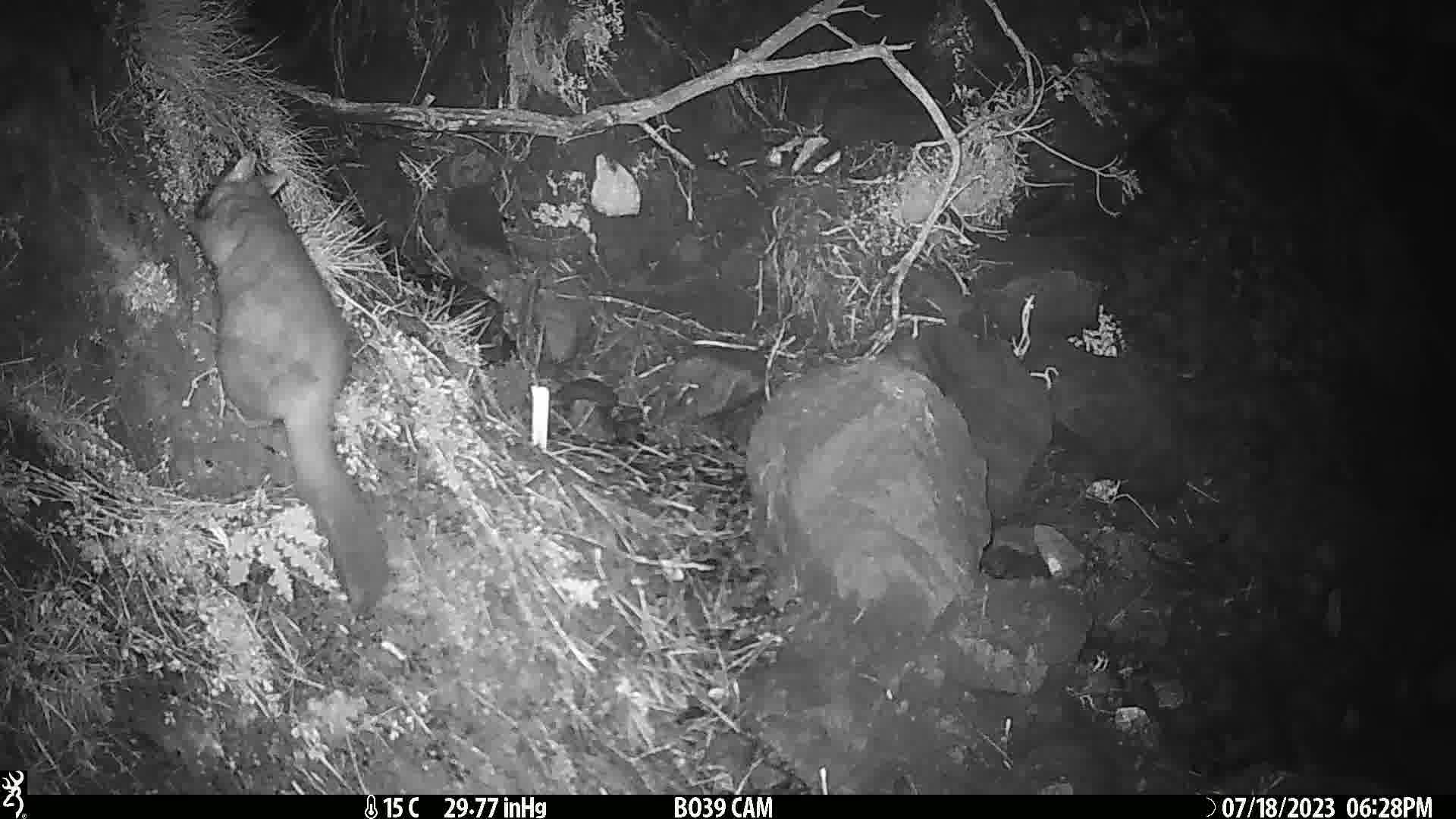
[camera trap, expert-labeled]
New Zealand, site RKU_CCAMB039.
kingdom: Animalia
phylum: Chordata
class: Mammalia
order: Diprotodontia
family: Phalangeridae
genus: Trichosurus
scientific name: Trichosurus vulpecula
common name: common brushtail possum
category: possum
Possum (common brushtail possum) (Trichosurus vulpecula).